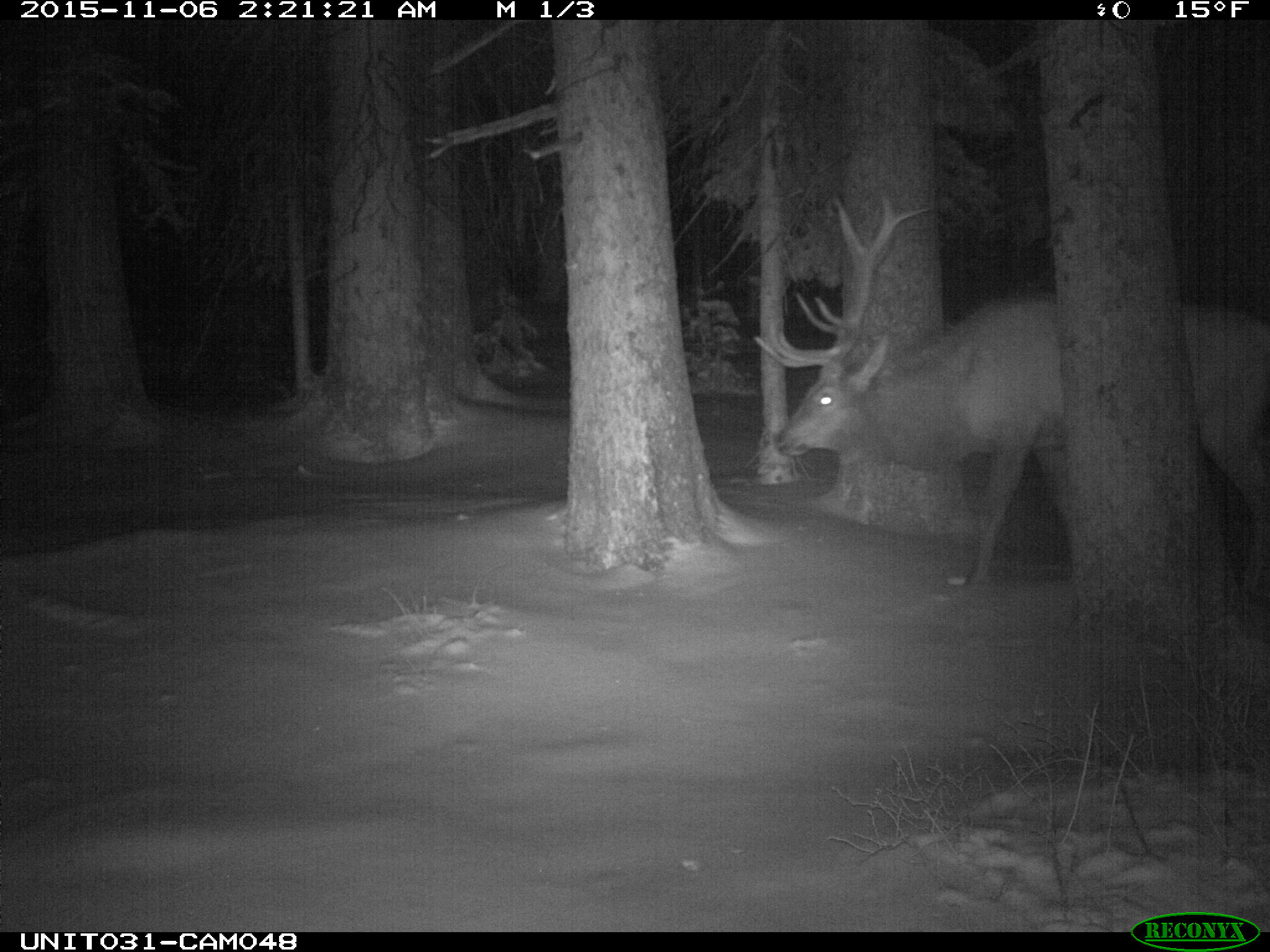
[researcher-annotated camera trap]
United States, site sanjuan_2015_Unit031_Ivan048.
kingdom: Animalia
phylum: Chordata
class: Mammalia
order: Artiodactyla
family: Cervidae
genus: Cervus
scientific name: Cervus elaphus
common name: red deer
Cervus elaphus (red deer).